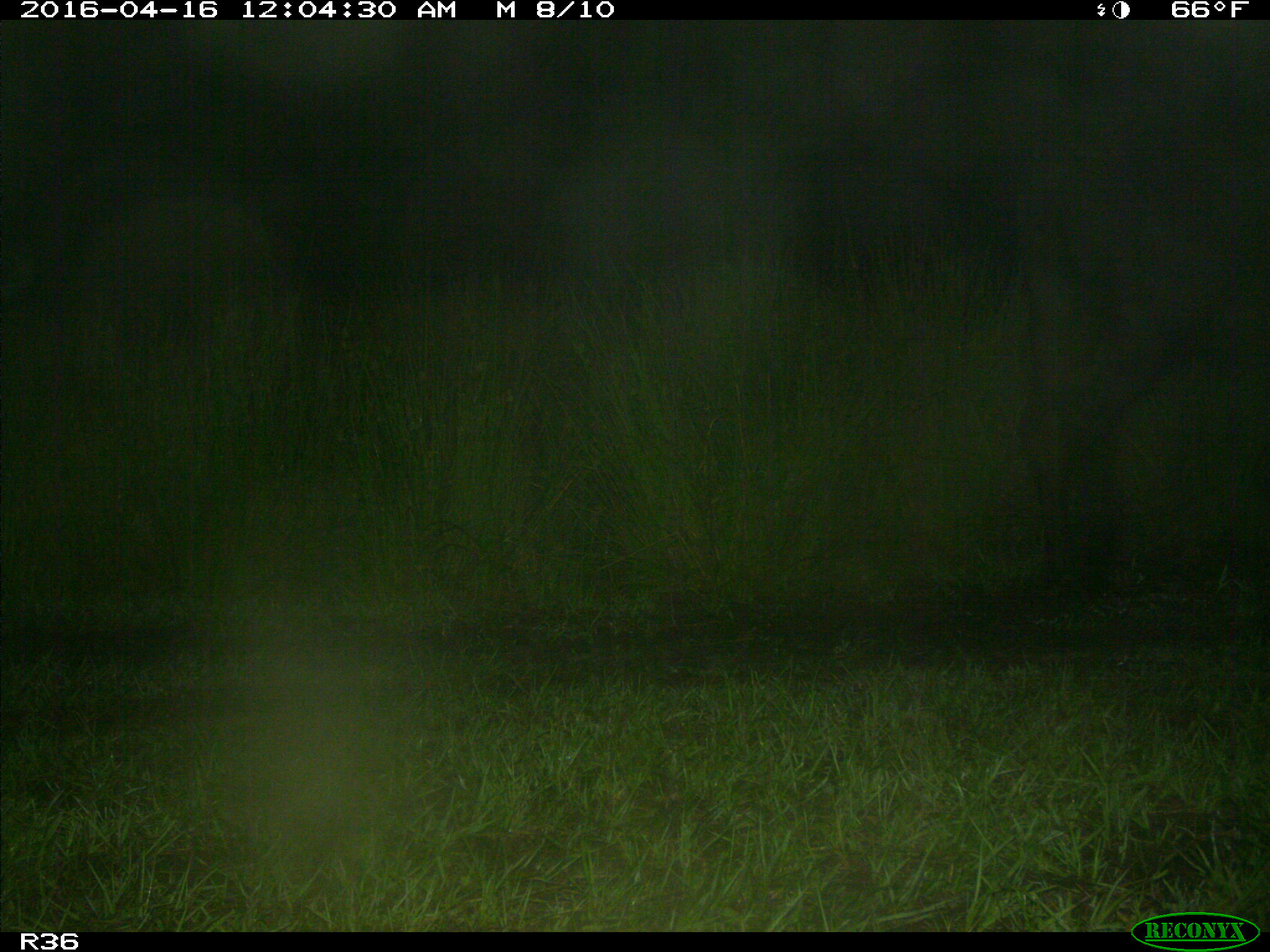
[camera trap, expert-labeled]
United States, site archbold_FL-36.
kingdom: Animalia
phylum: Chordata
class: Mammalia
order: Artiodactyla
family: Bovidae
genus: Bos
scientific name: Bos taurus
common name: domestic cow